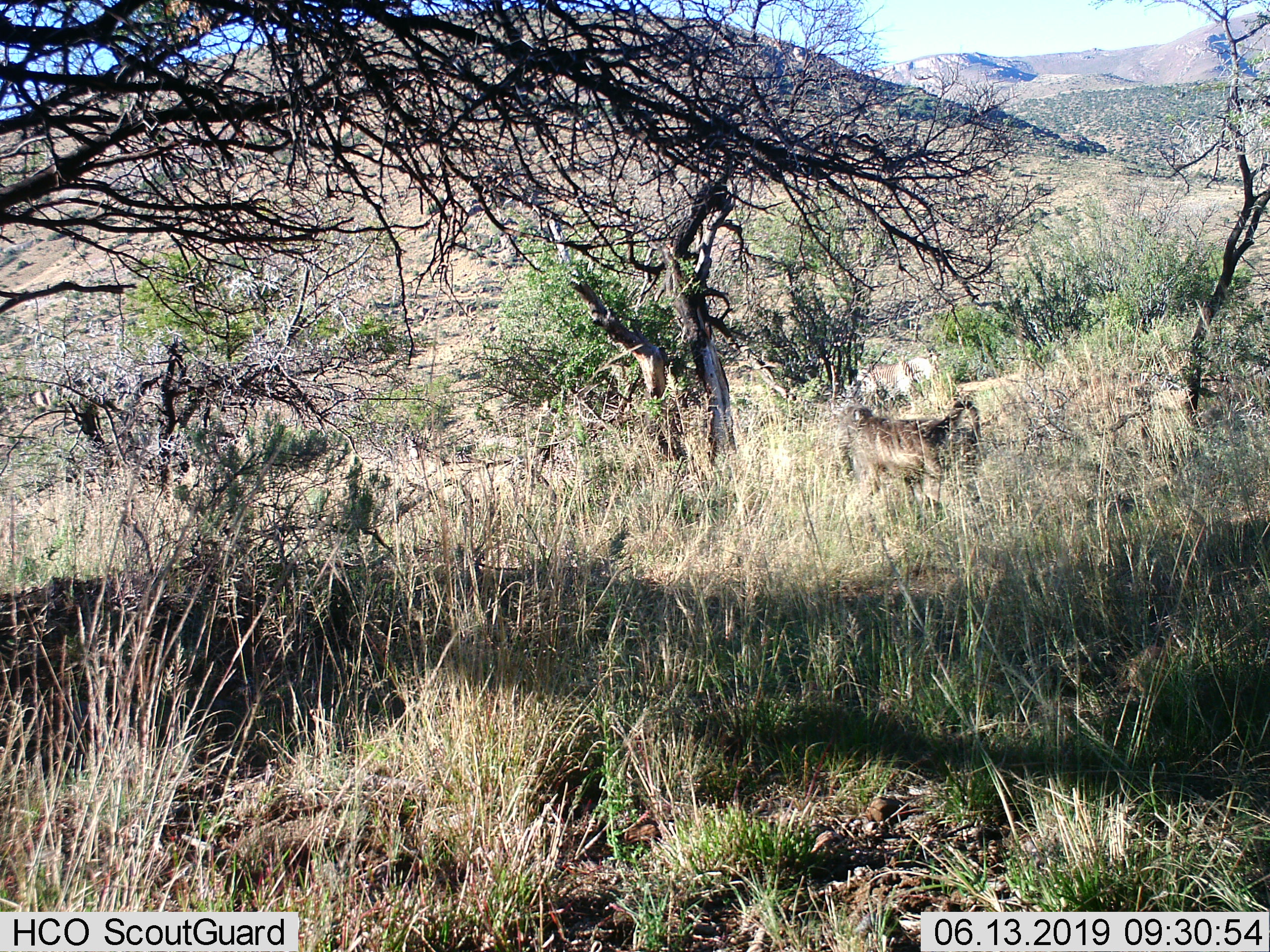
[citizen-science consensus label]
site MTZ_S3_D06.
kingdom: Animalia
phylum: Chordata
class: Mammalia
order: Primates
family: Cercopithecidae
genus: Papio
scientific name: Papio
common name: baboon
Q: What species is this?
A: Baboon (Papio).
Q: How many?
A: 1.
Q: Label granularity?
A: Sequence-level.